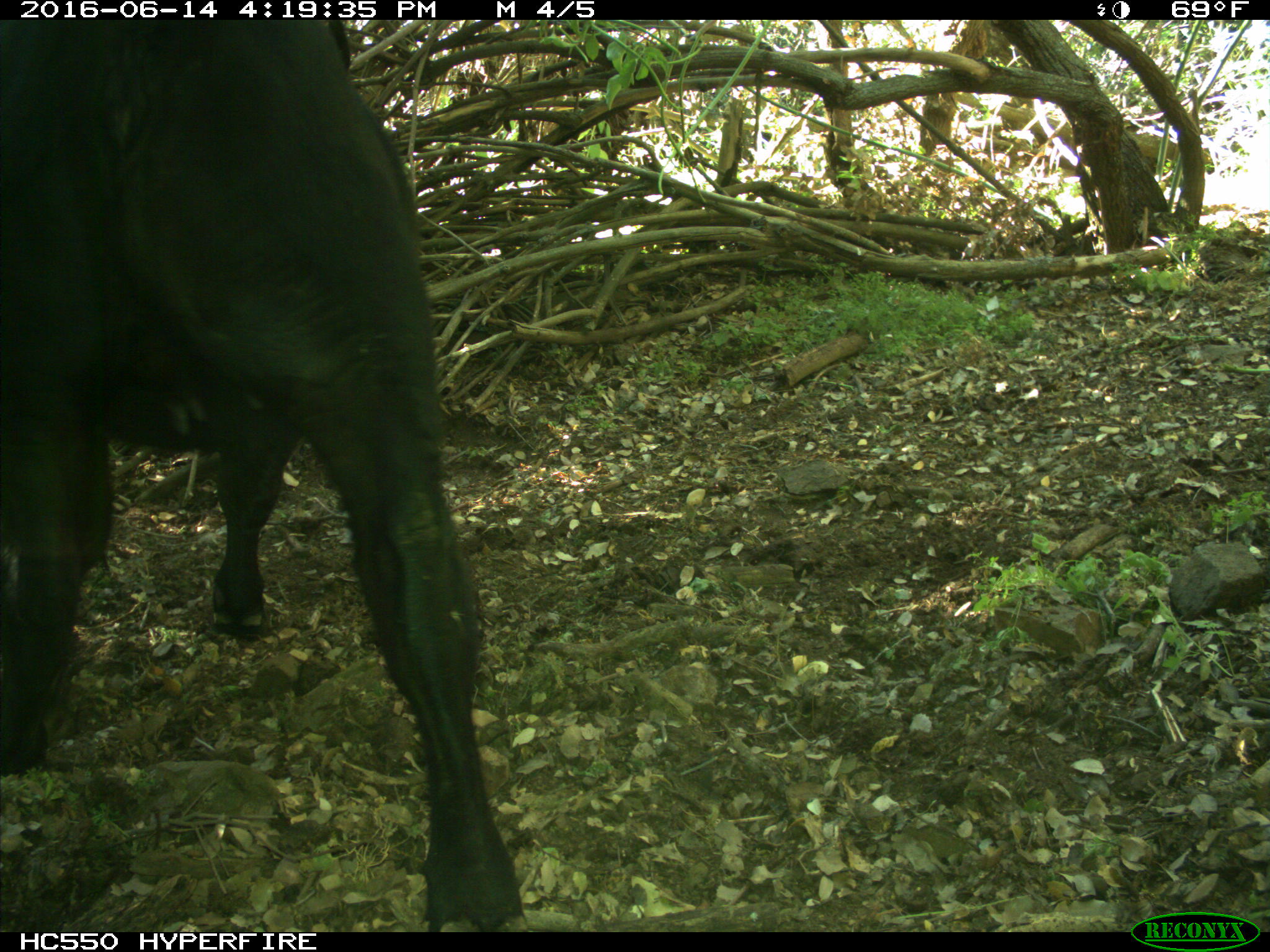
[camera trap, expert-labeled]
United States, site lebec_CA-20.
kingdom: Animalia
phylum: Chordata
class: Mammalia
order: Artiodactyla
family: Bovidae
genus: Bos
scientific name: Bos taurus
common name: domestic cow